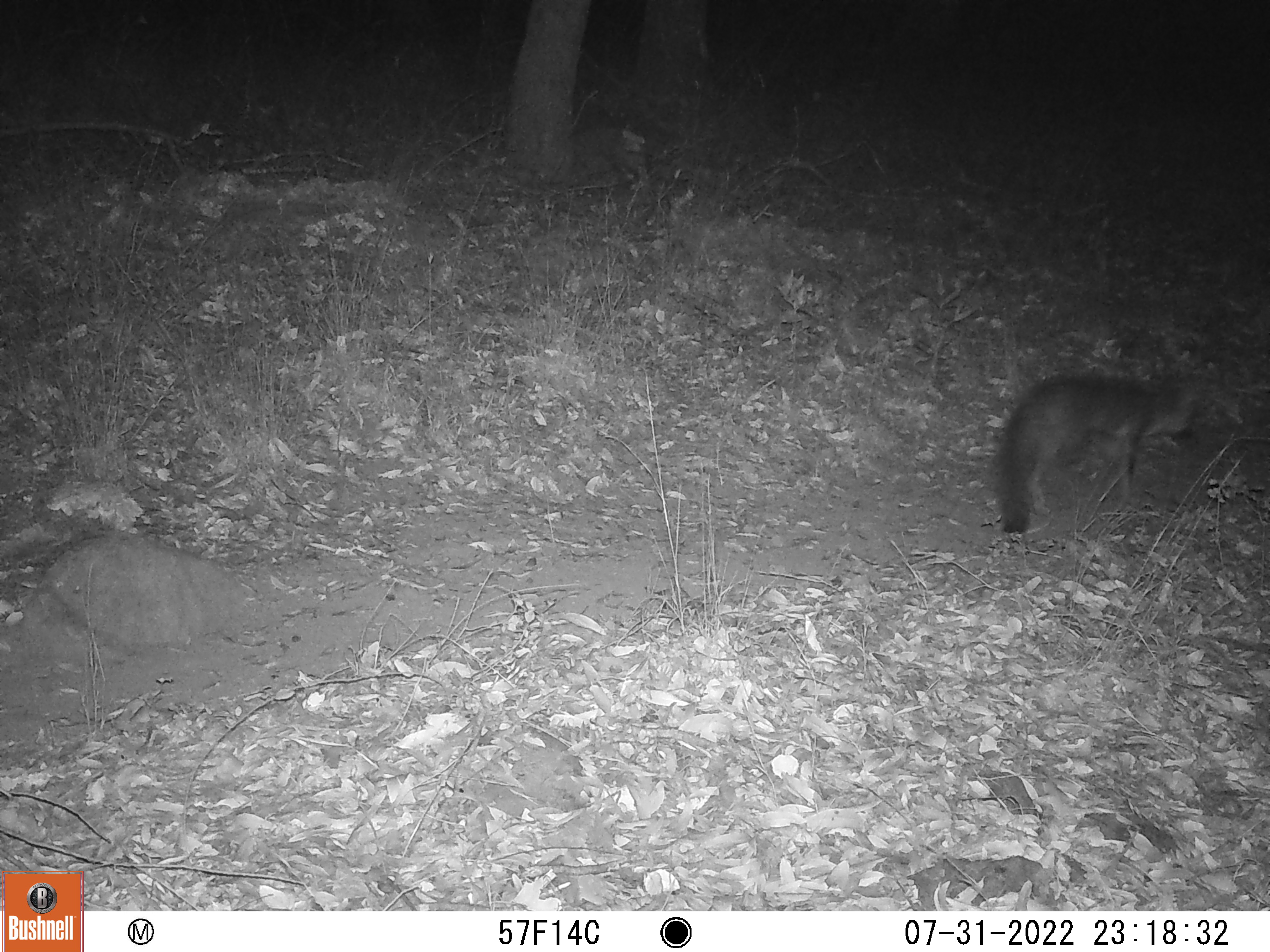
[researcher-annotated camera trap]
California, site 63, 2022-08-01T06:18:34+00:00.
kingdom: Animalia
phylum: Chordata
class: Mammalia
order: Carnivora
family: Canidae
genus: Urocyon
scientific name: Urocyon cinereoargenteus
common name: gray fox